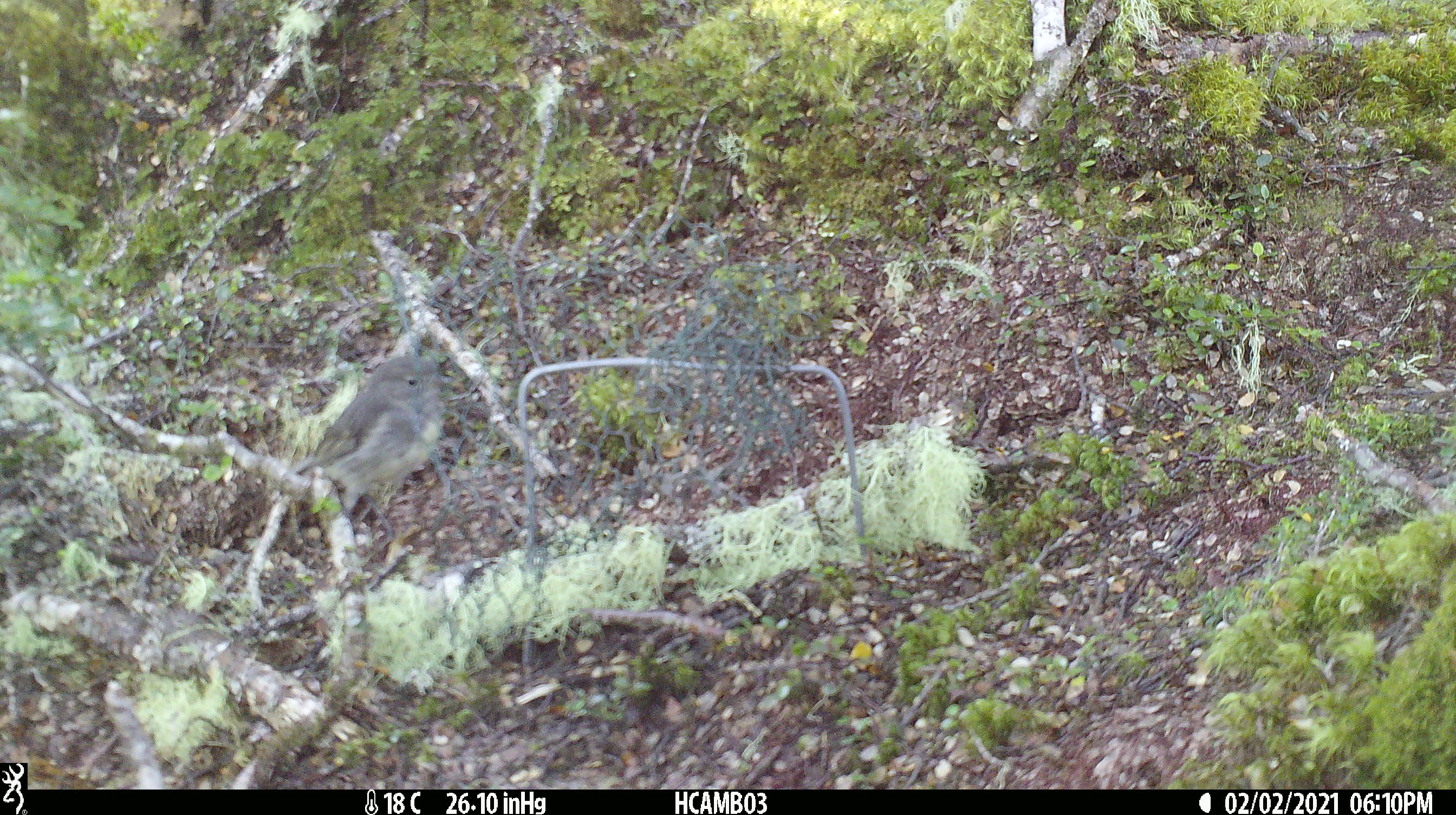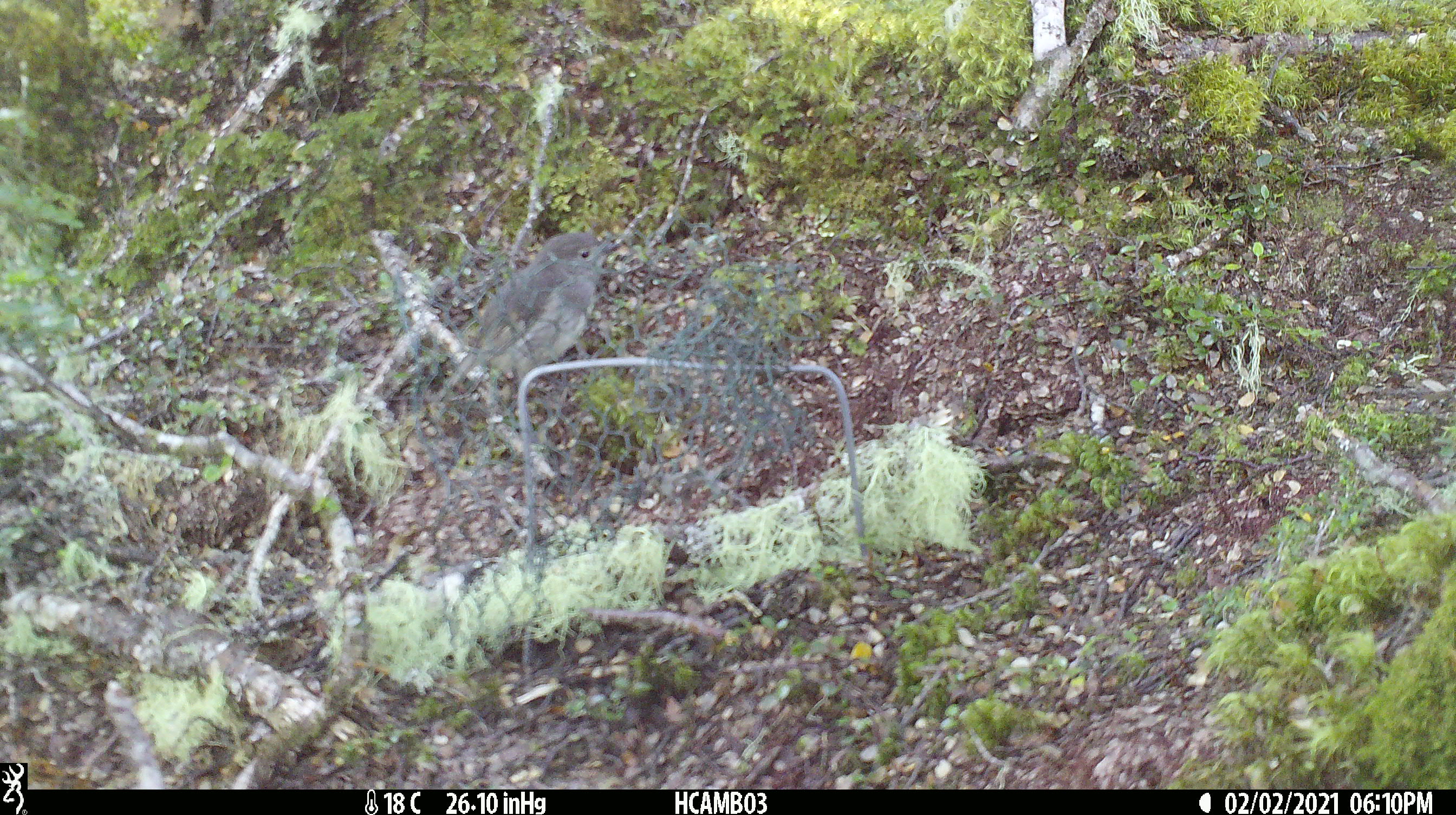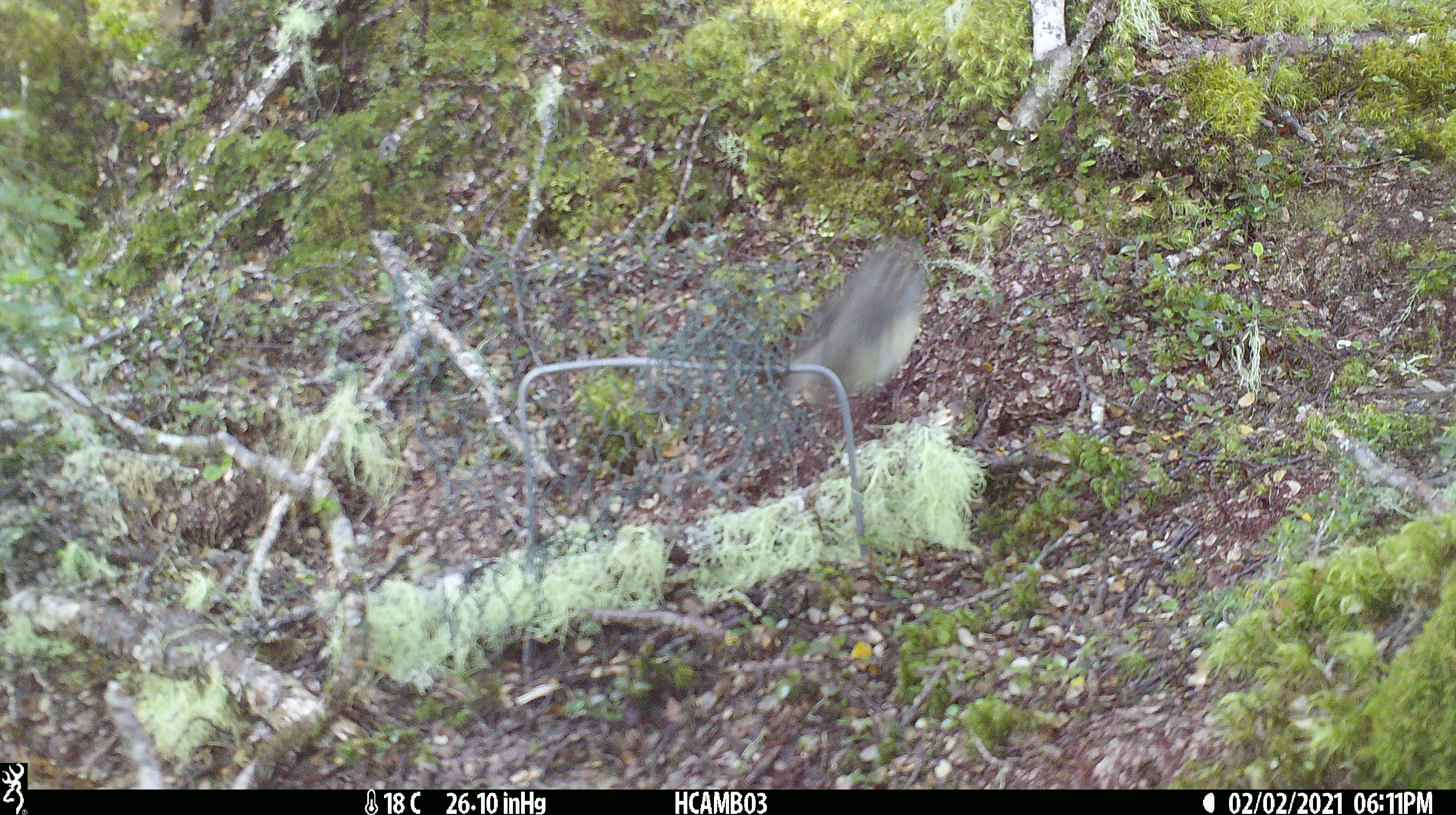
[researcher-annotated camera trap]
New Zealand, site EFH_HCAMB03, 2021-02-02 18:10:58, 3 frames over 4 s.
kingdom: Animalia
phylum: Chordata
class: Aves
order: Passeriformes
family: Petroicidae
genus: Petroica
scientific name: Petroica australis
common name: new zealand robin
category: robin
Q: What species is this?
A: Robin (new zealand robin) (Petroica australis).